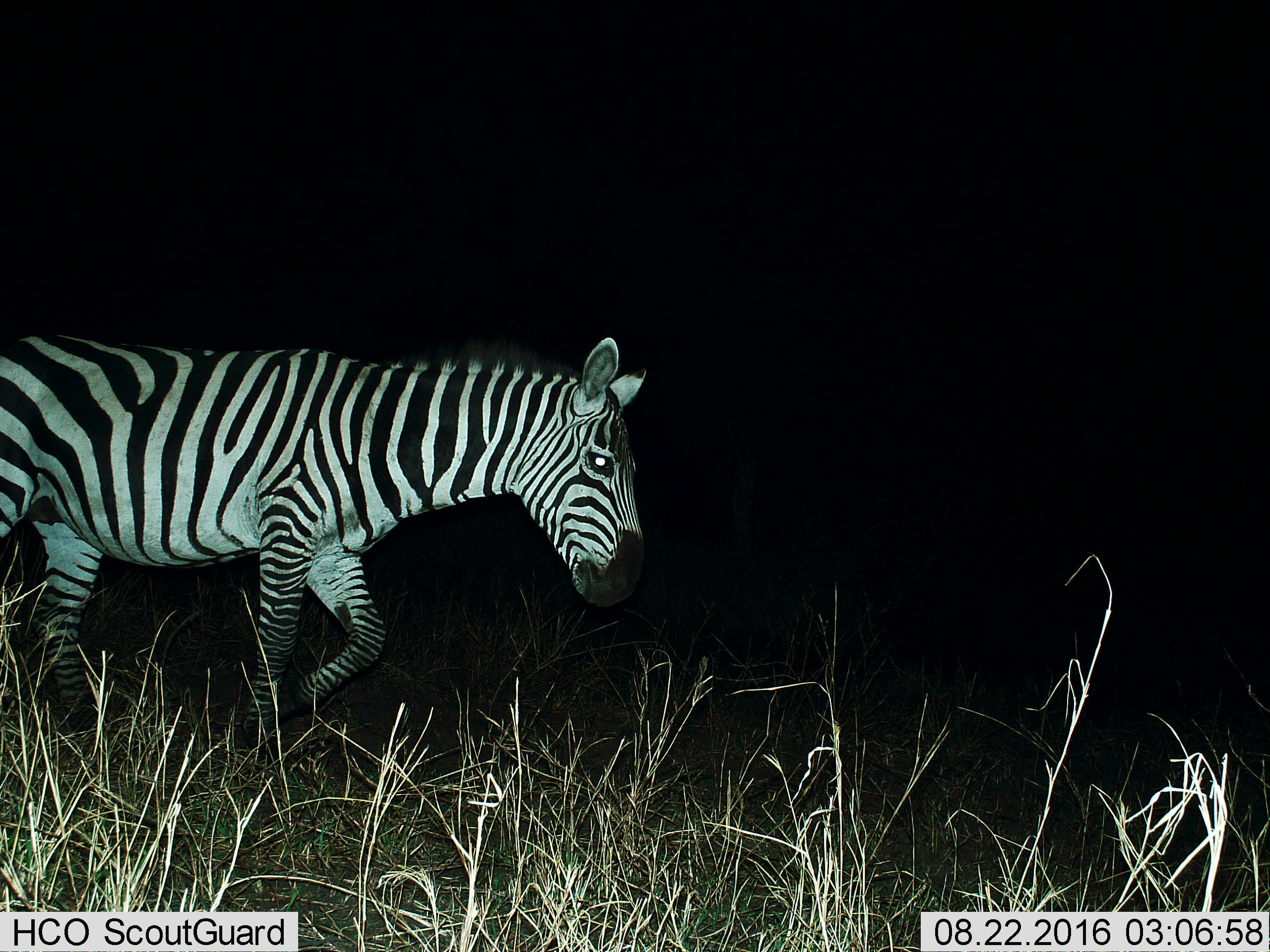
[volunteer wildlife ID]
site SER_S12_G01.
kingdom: Animalia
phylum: Chordata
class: Mammalia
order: Perissodactyla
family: Equidae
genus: Equus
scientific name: Equus quagga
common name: plains zebra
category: zebraplains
Zebraplains (plains zebra) (Equus quagga), count 1. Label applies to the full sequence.